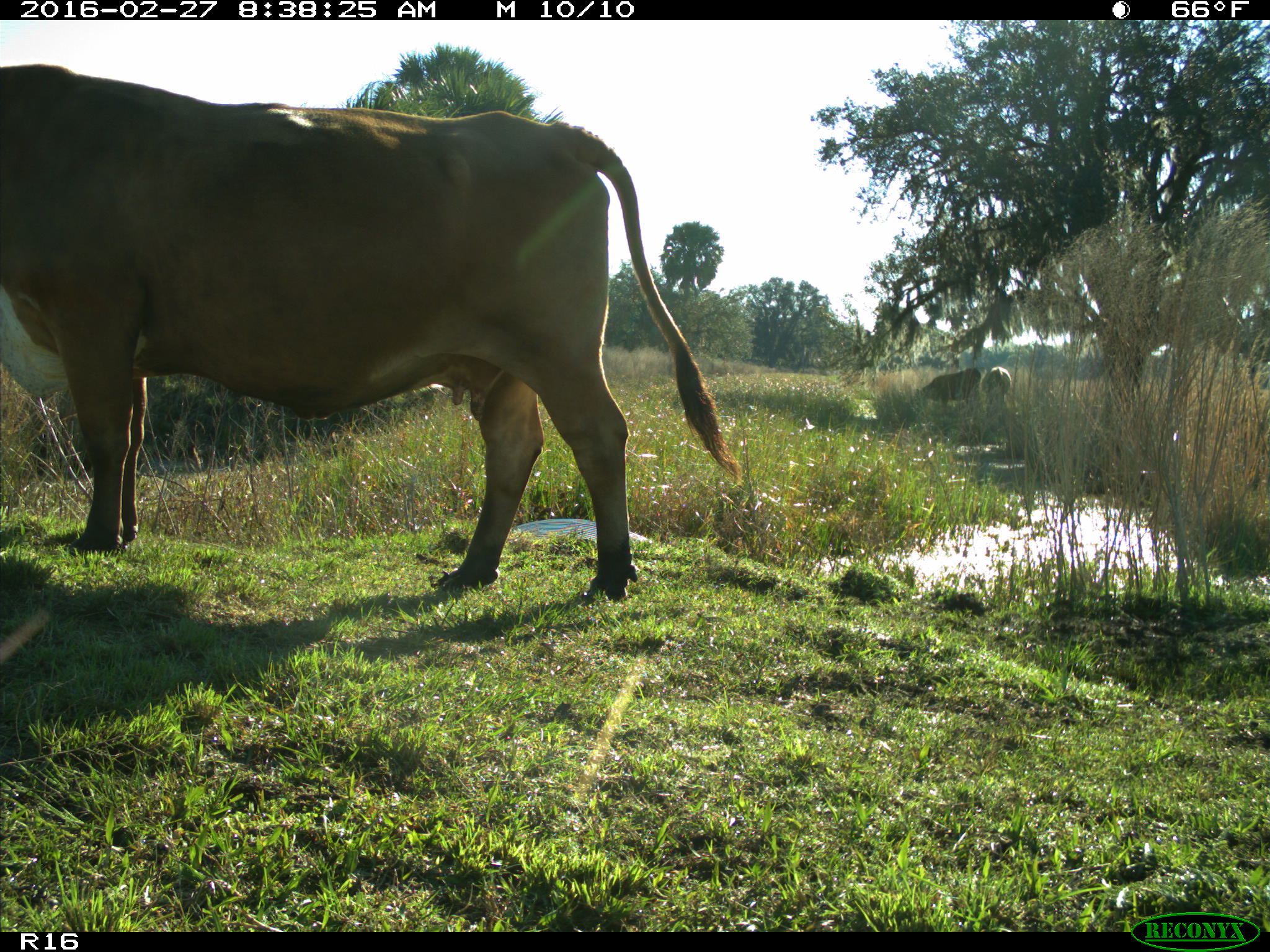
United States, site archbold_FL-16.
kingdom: Animalia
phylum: Chordata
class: Mammalia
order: Artiodactyla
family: Bovidae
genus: Bos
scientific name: Bos taurus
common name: domestic cow